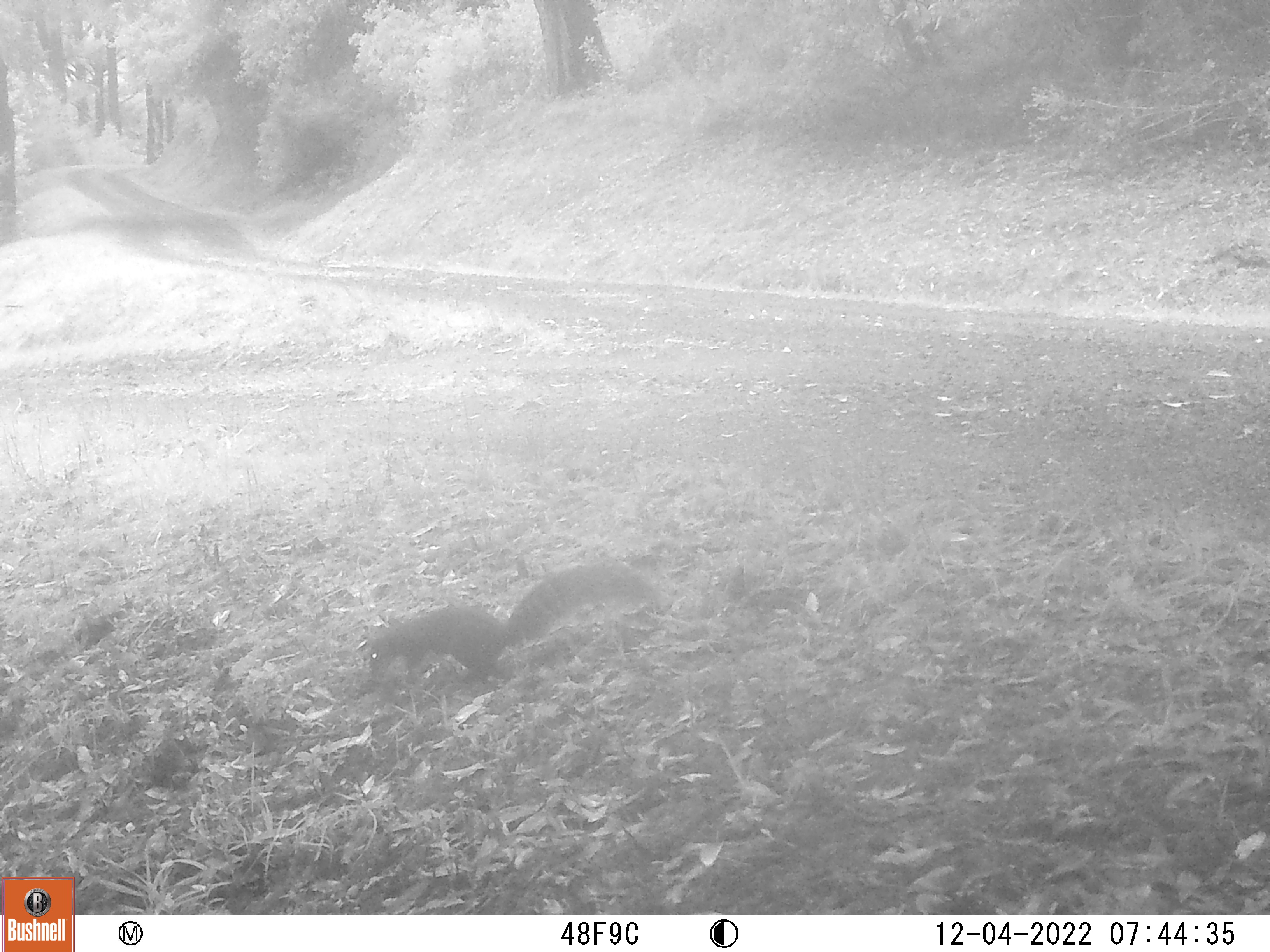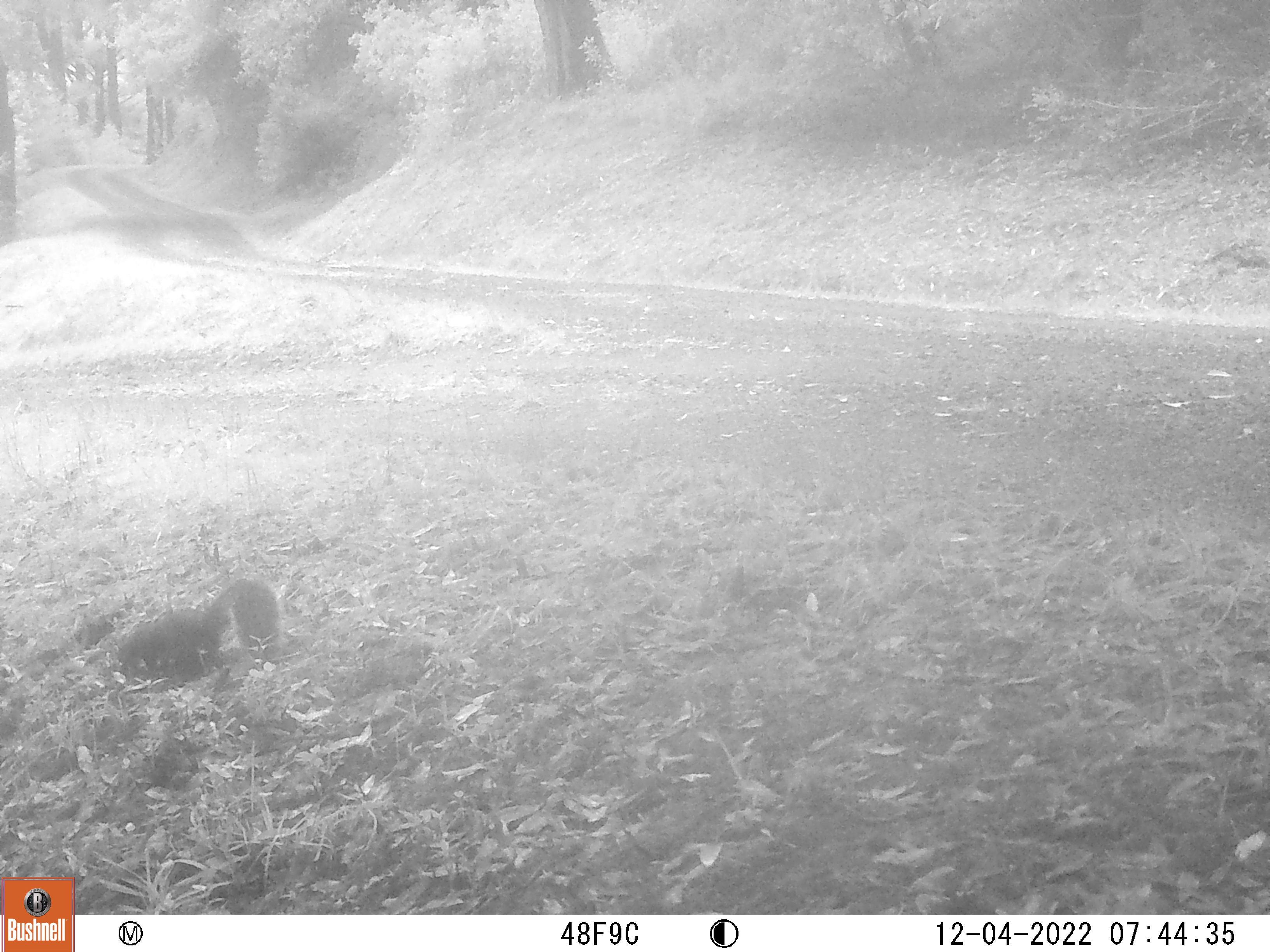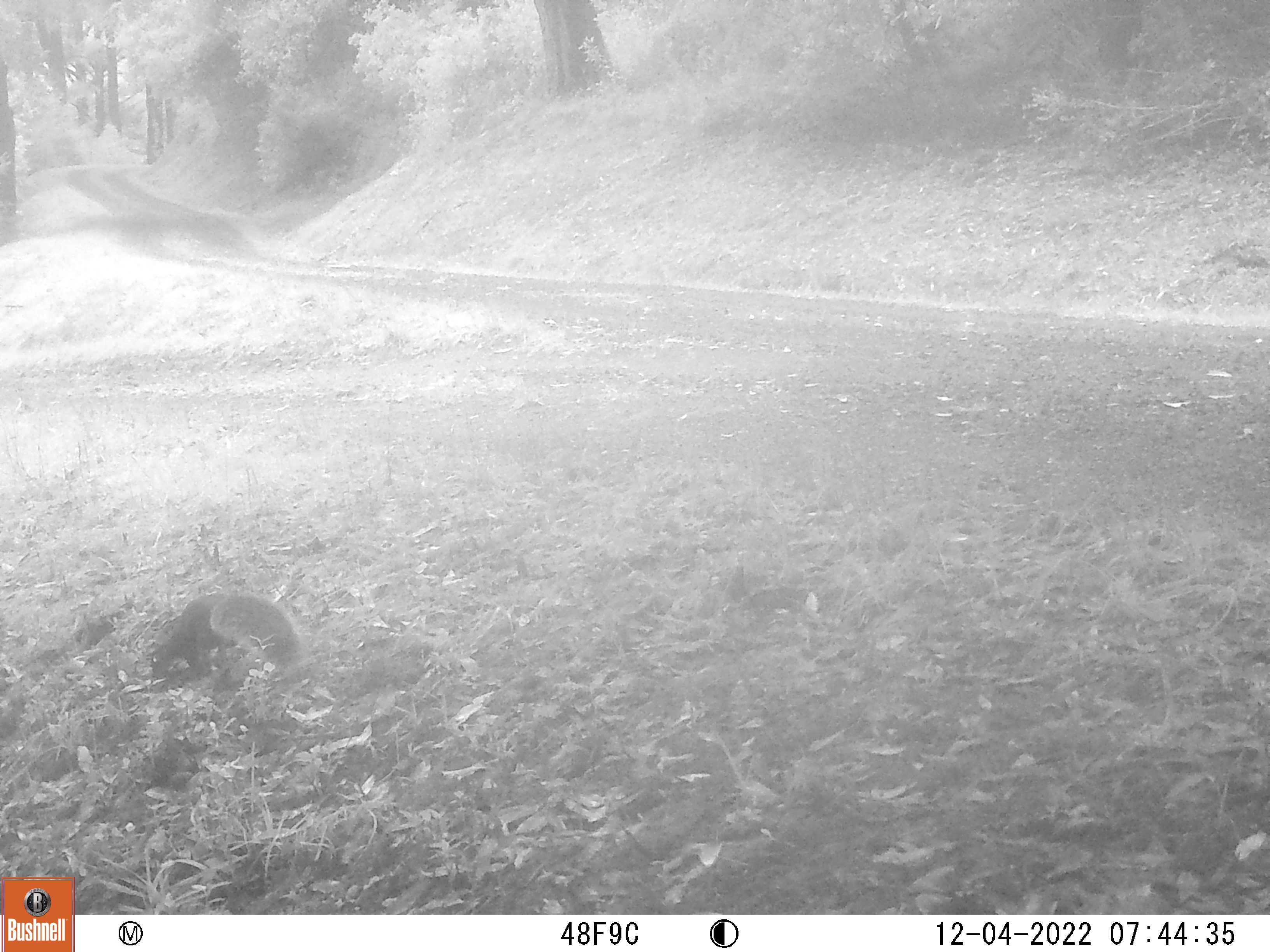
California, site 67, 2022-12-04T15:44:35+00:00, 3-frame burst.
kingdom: Animalia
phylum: Chordata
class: Mammalia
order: Rodentia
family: Sciuridae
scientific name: Sciuridae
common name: squirrel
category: unknown squirrel